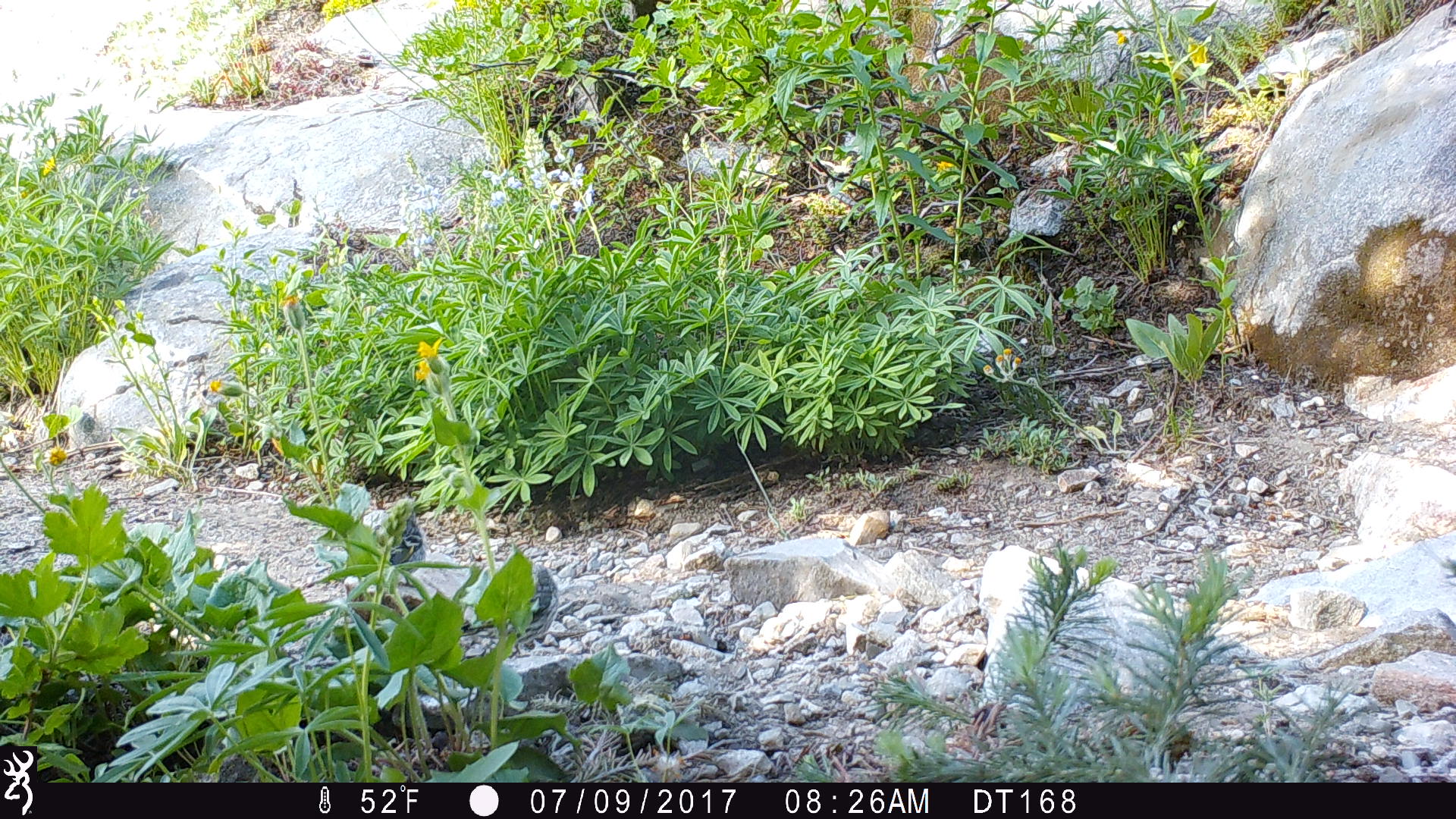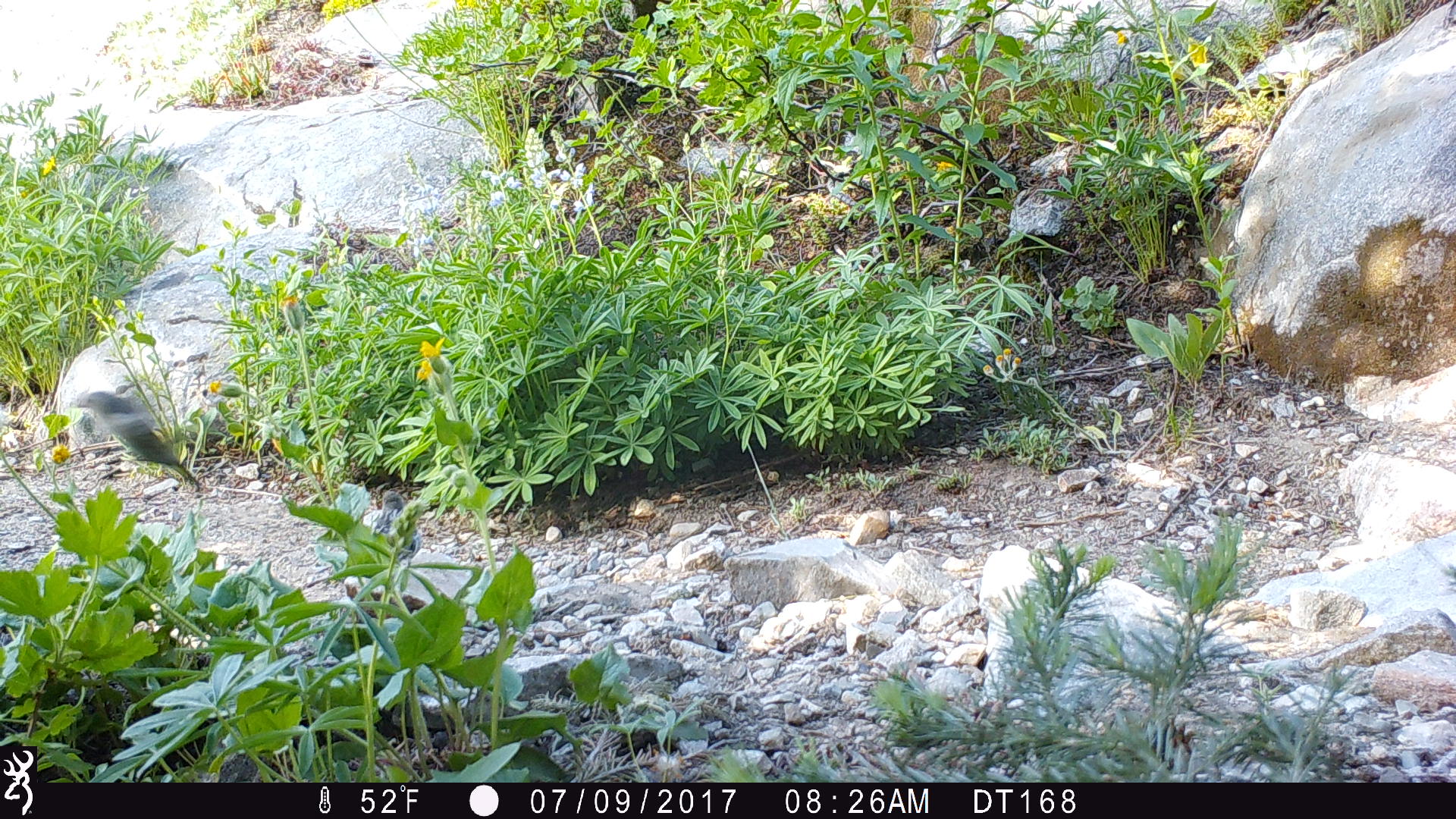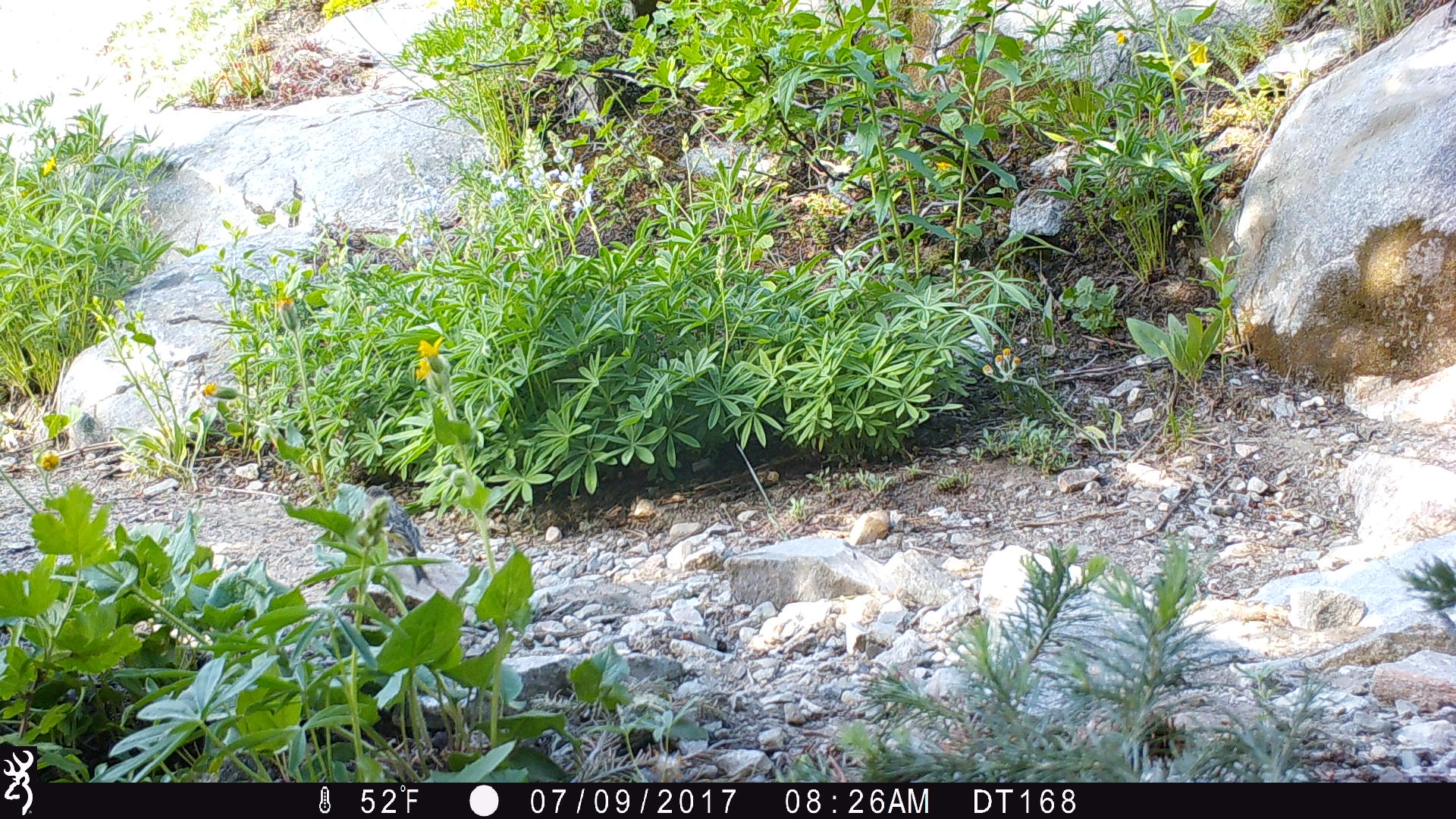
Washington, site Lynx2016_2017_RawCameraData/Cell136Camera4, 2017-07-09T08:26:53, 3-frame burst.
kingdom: Animalia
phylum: Chordata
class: Aves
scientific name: Aves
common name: birds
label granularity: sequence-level